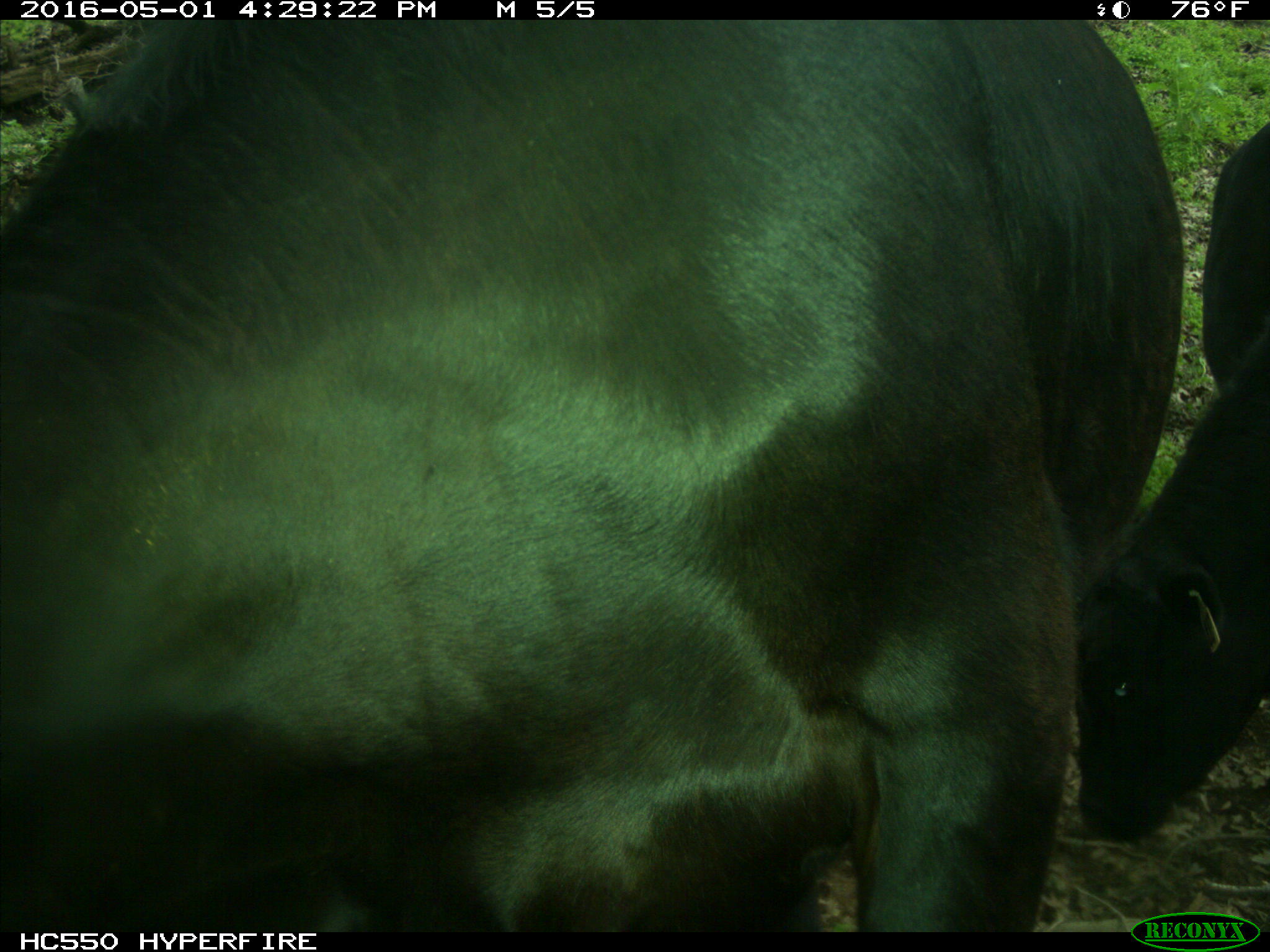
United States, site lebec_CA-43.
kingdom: Animalia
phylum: Chordata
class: Mammalia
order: Artiodactyla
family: Bovidae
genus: Bos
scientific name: Bos taurus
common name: domestic cow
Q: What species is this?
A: Bos taurus (domestic cow).